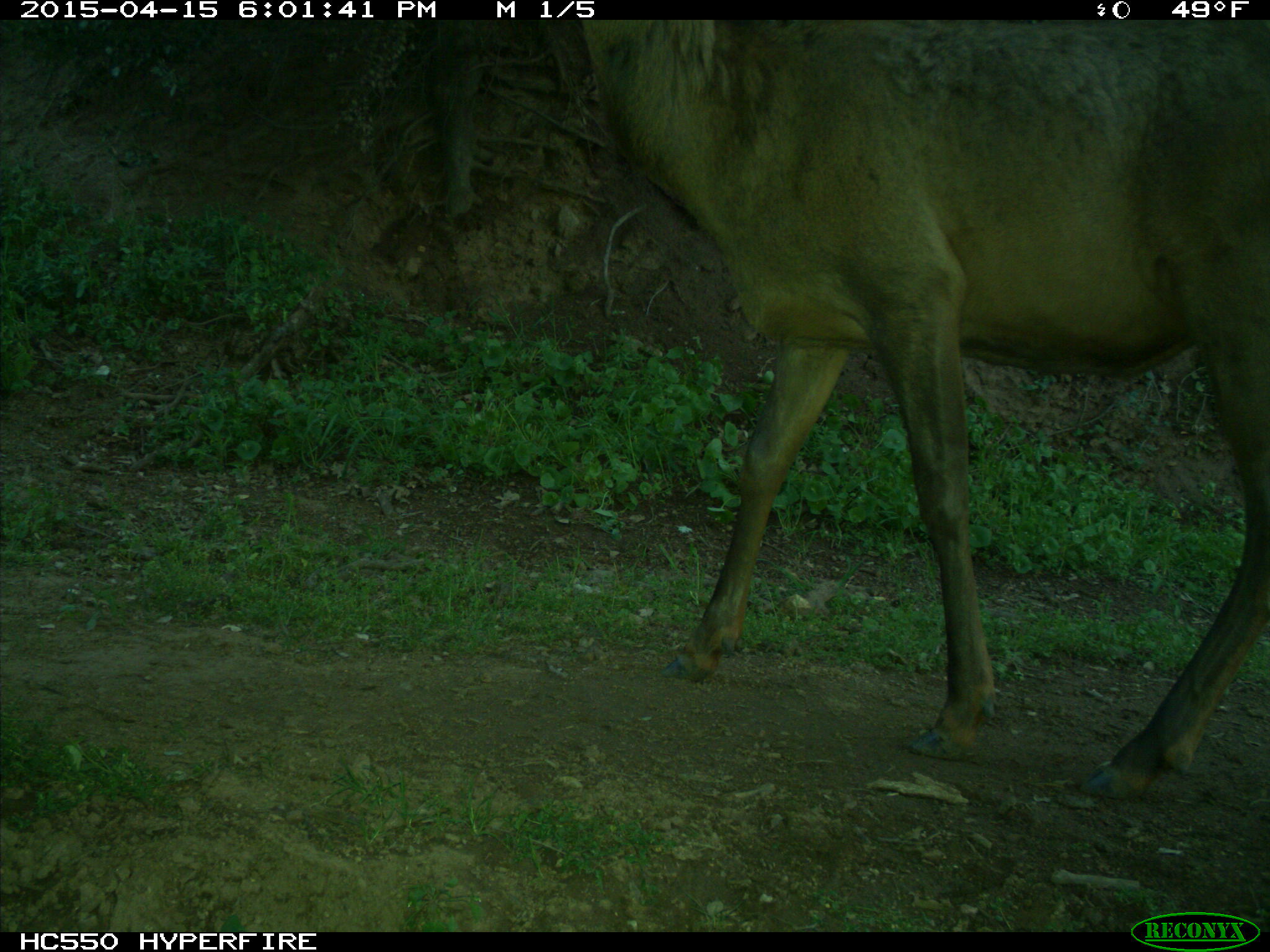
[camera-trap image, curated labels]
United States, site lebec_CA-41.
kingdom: Animalia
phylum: Chordata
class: Mammalia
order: Artiodactyla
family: Cervidae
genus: Cervus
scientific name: Cervus canadensis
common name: elk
Cervus canadensis (elk).